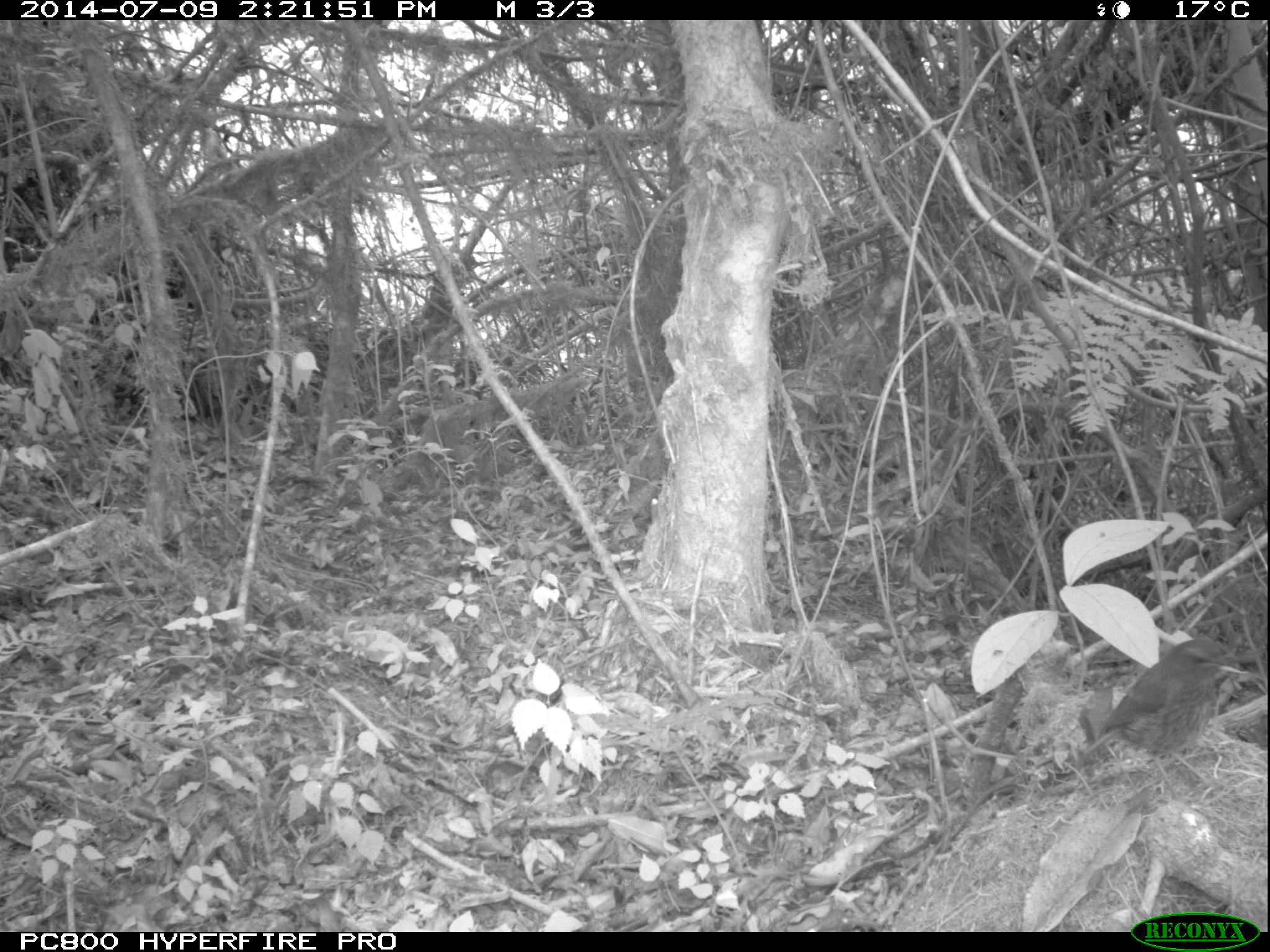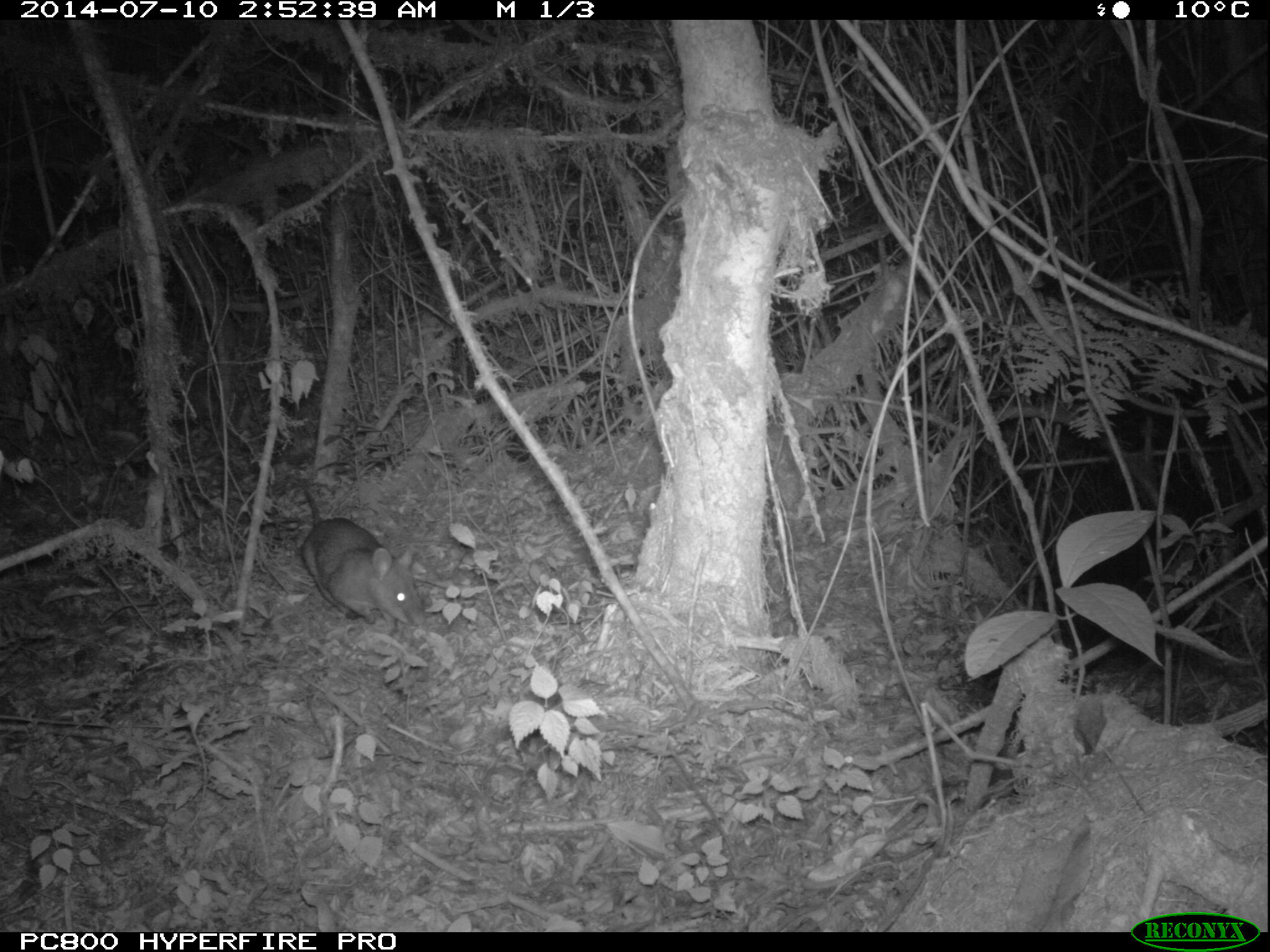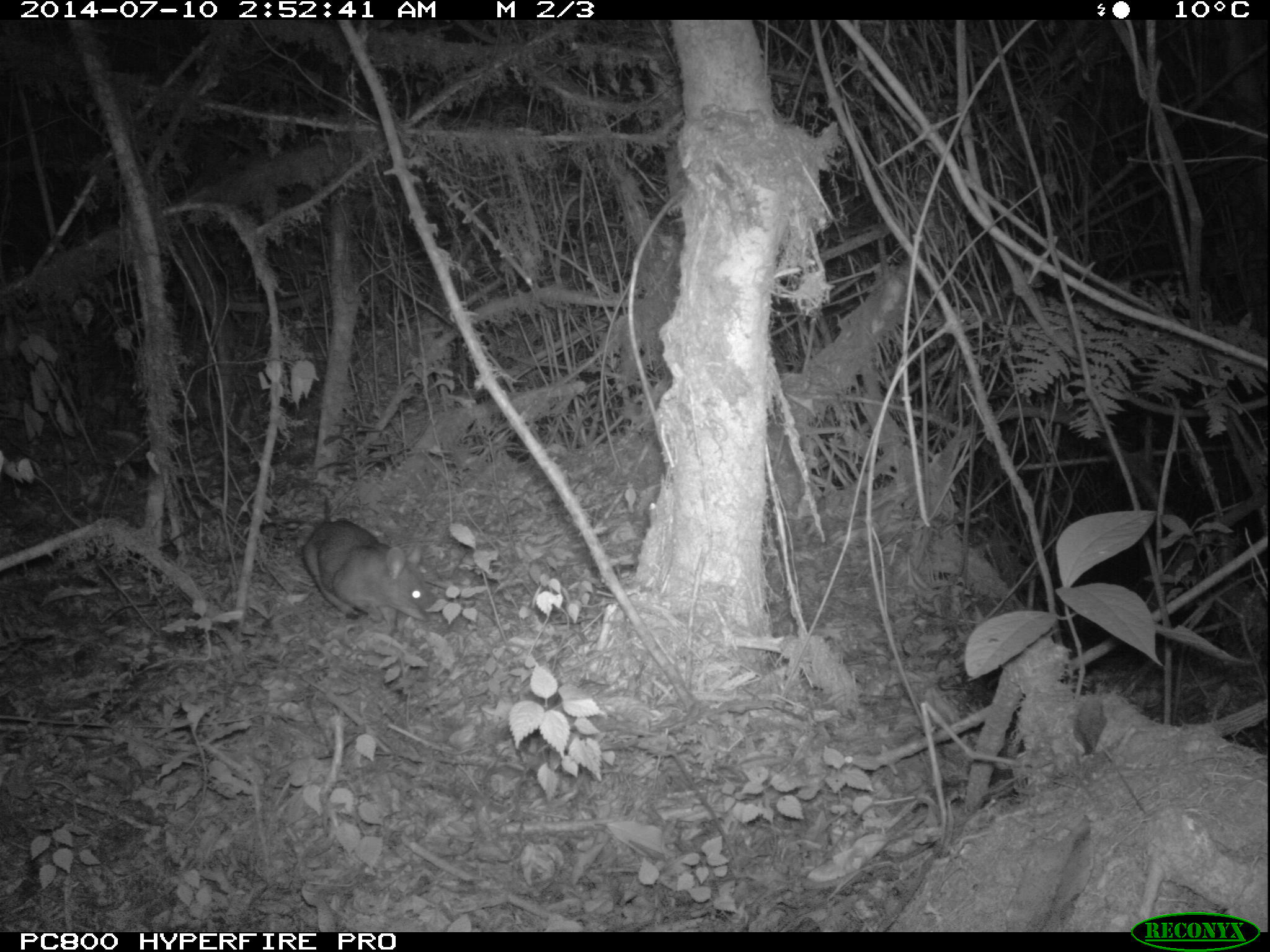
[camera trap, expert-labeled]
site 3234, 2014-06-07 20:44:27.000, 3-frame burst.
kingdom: Animalia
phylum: Chordata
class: Mammalia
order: Rodentia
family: Nesomyidae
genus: Cricetomys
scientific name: Cricetomys gambianus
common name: african giant pouched rat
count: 1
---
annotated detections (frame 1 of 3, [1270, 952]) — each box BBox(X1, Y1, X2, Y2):
unidentifiable: BBox(1081, 638, 1250, 805)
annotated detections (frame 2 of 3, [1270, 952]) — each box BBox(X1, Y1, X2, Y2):
cricetomys gambianus: BBox(299, 489, 427, 628)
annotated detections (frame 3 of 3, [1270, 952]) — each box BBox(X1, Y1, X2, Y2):
cricetomys gambianus: BBox(301, 518, 432, 636)